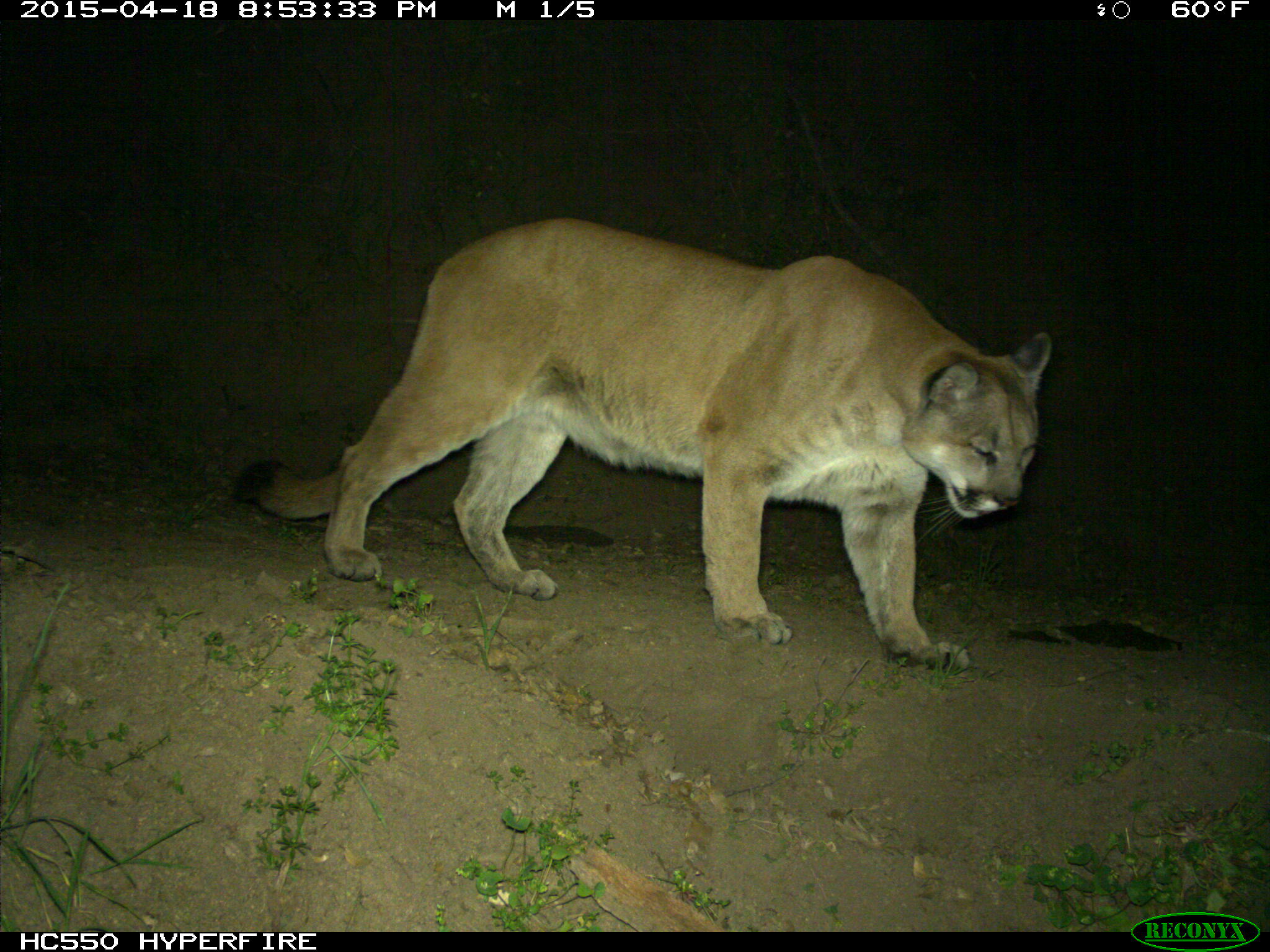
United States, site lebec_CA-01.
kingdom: Animalia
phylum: Chordata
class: Mammalia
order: Carnivora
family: Felidae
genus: Puma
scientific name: Puma concolor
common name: mountain lion